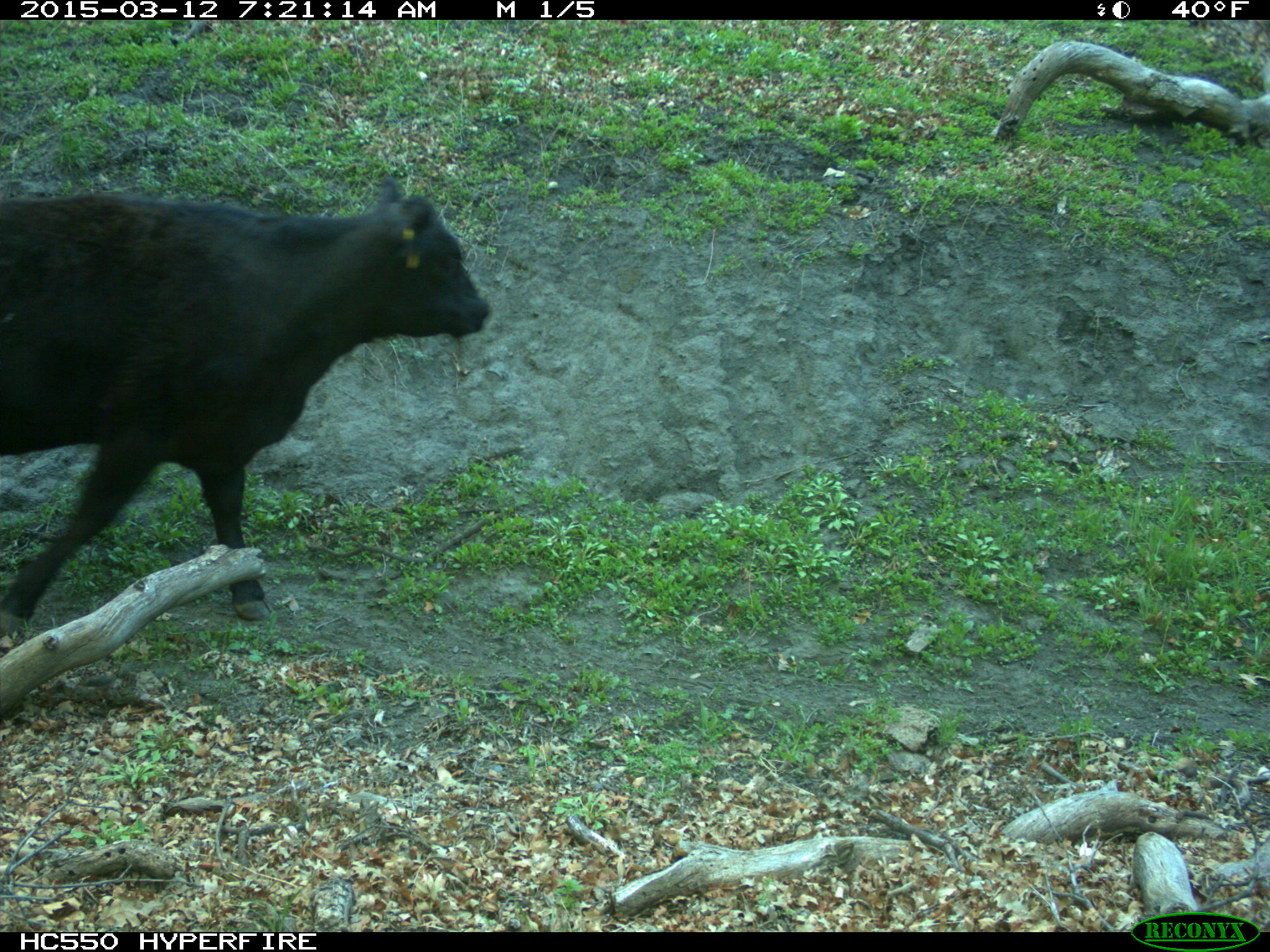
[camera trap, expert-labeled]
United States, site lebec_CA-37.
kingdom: Animalia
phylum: Chordata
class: Mammalia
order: Artiodactyla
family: Bovidae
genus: Bos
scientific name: Bos taurus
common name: domestic cow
Bos taurus (domestic cow).